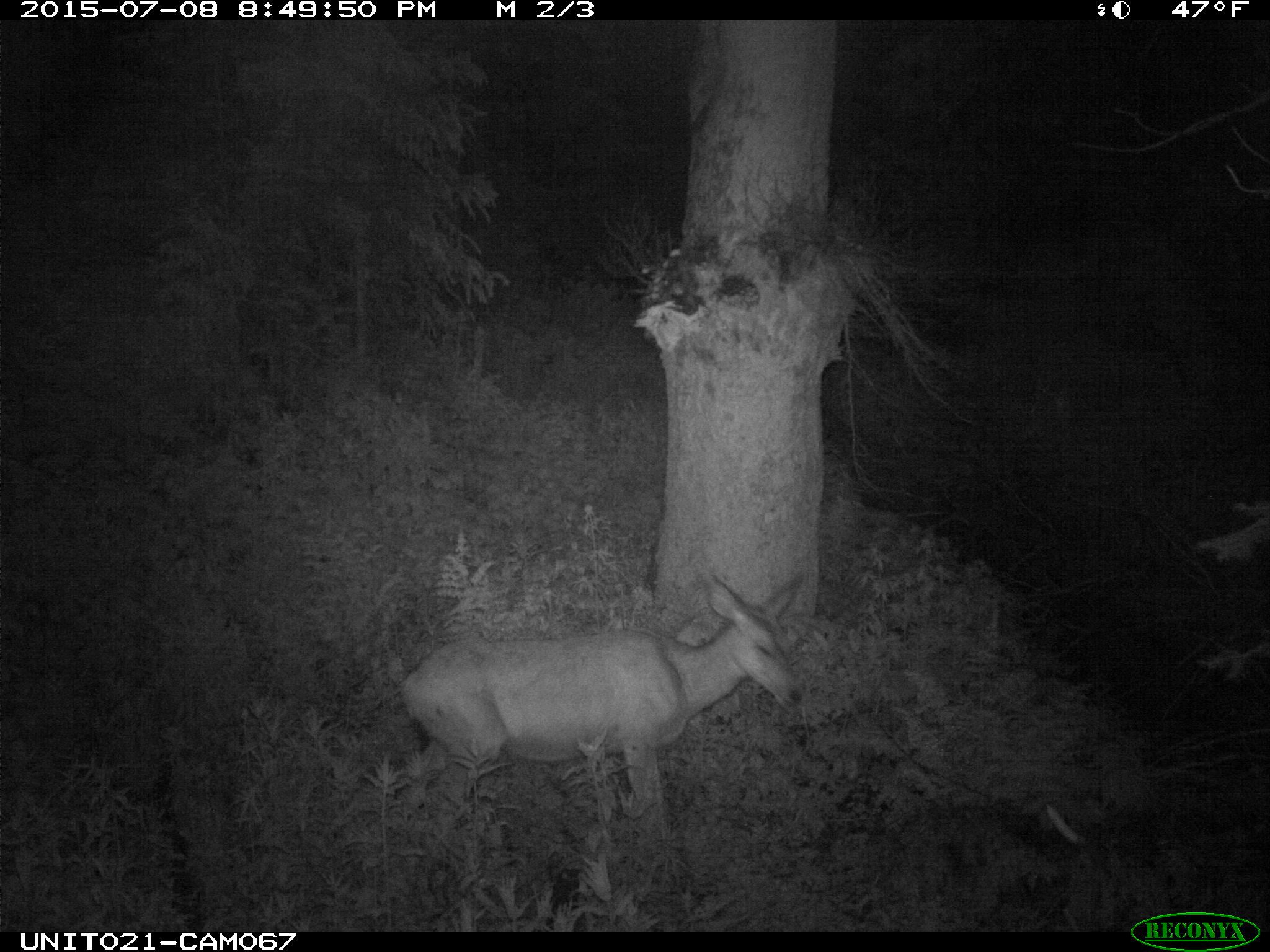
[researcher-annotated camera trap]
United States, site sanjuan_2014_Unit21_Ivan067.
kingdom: Animalia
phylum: Chordata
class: Mammalia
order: Artiodactyla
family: Cervidae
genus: Odocoileus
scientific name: Odocoileus hemionus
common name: mule deer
Odocoileus hemionus (mule deer).